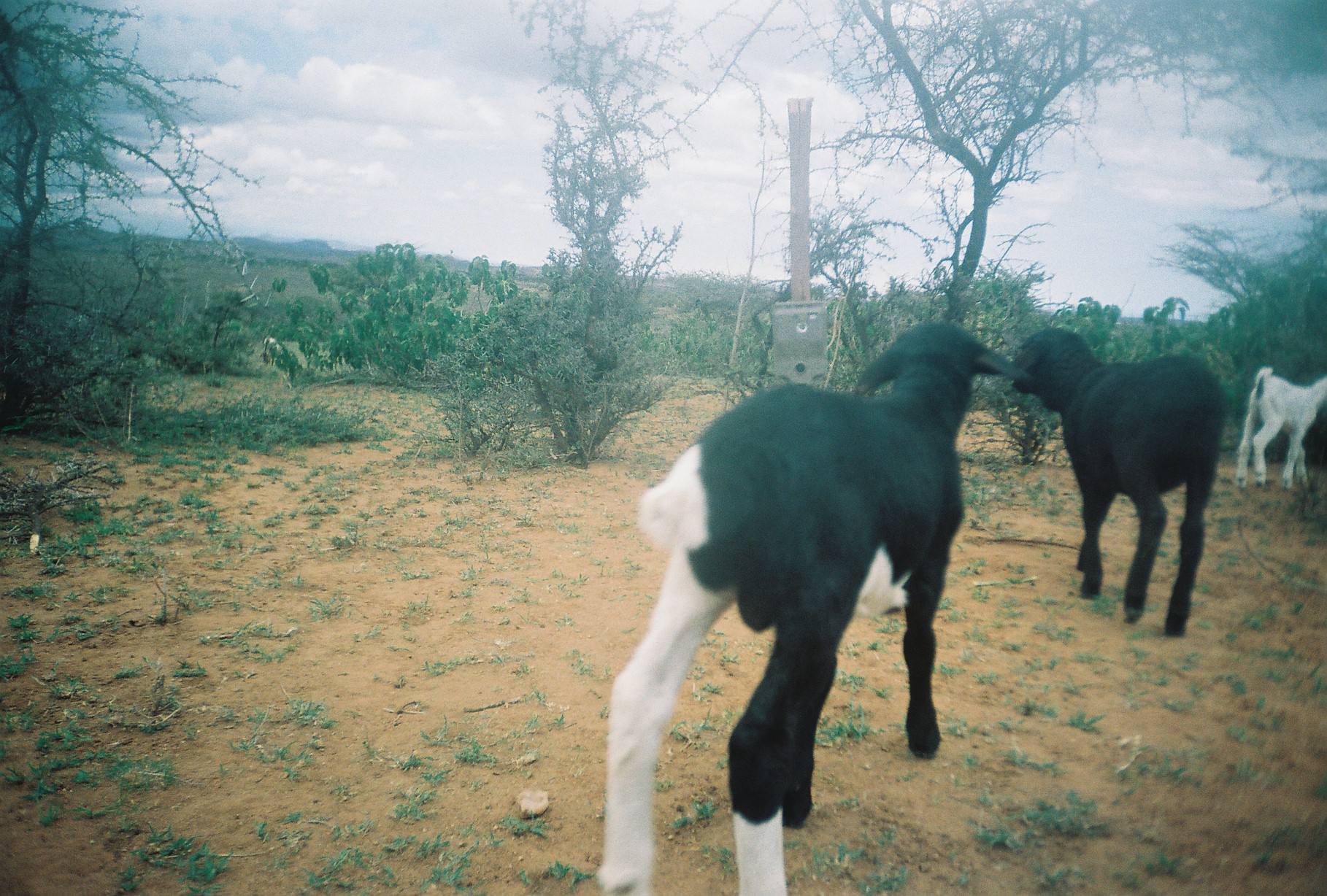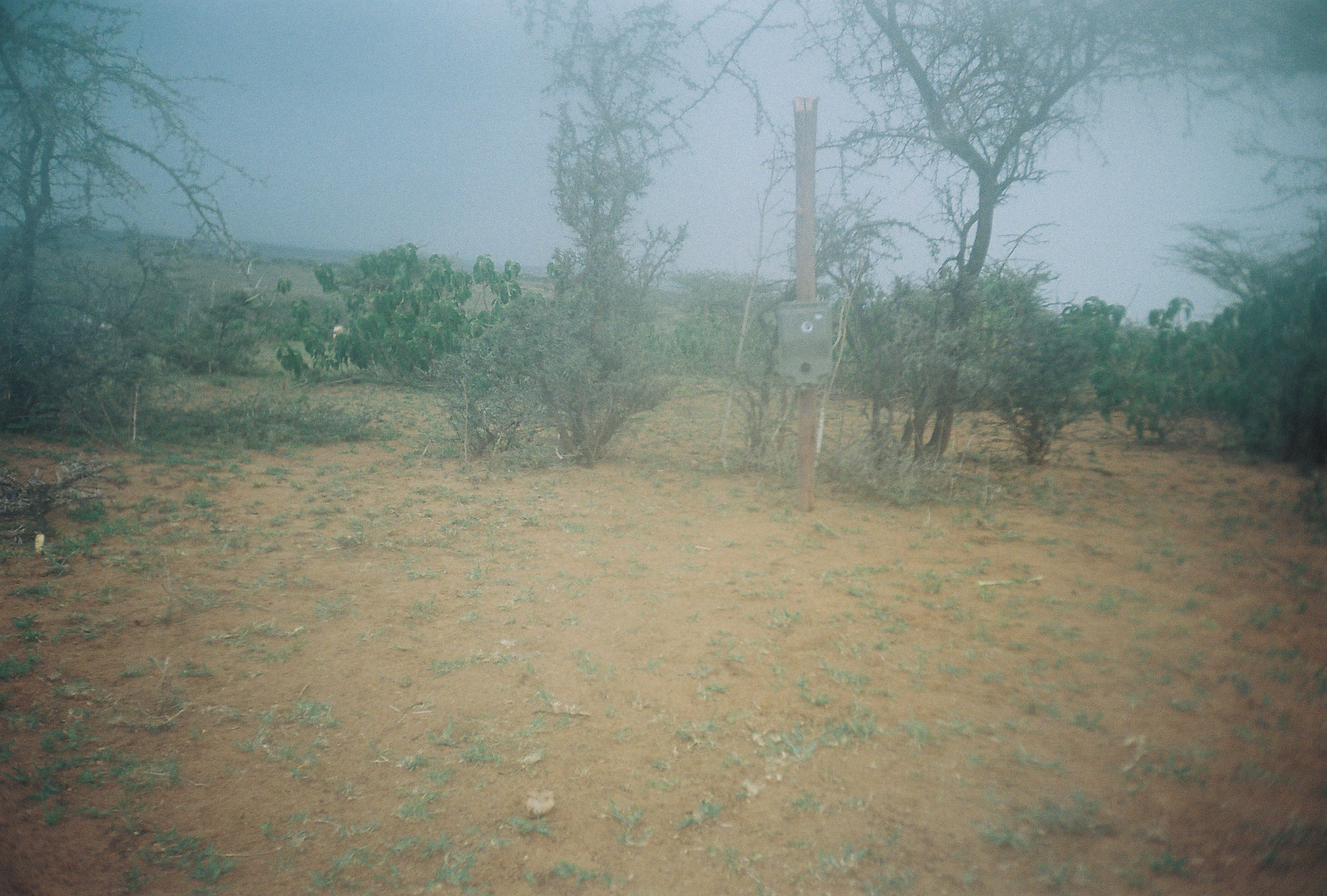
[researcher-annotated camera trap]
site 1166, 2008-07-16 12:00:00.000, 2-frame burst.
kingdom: Animalia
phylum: Chordata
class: Mammalia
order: Artiodactyla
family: Bovidae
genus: Capra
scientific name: Capra aegagrus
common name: wild goat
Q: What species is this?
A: Capra aegagrus (wild goat).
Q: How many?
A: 1.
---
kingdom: Animalia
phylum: Chordata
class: Mammalia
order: Artiodactyla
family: Bovidae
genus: Ovis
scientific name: Ovis aries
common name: domestic sheep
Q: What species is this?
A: Ovis aries (domestic sheep).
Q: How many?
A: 1.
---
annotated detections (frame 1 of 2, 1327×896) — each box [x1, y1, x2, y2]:
capra aegagrus: [591, 320, 1037, 895]; [1010, 328, 1228, 638]; [1234, 365, 1327, 489]